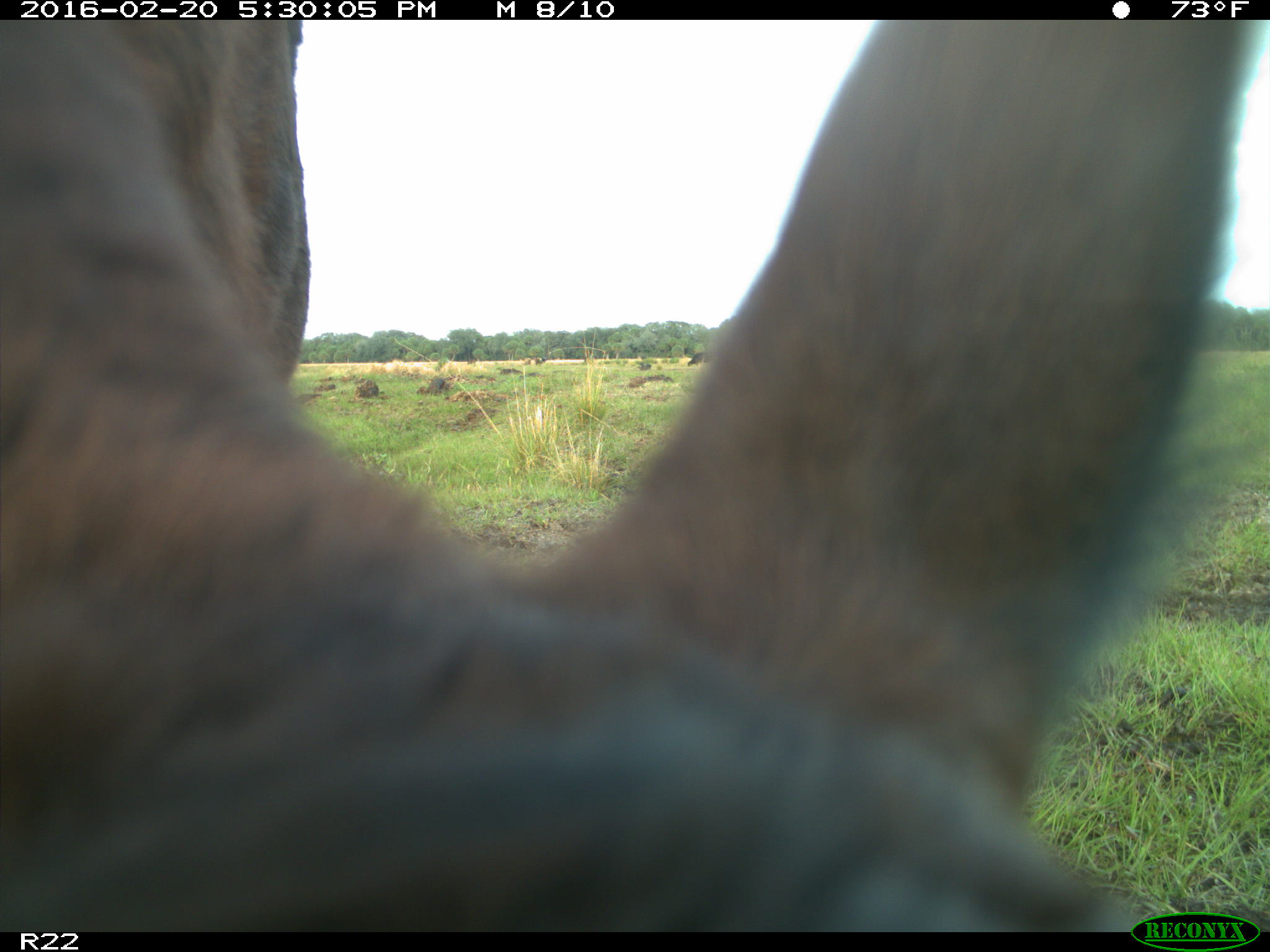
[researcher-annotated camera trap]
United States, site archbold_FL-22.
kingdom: Animalia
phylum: Chordata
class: Mammalia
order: Artiodactyla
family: Bovidae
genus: Bos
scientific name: Bos taurus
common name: domestic cow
Bos taurus (domestic cow).